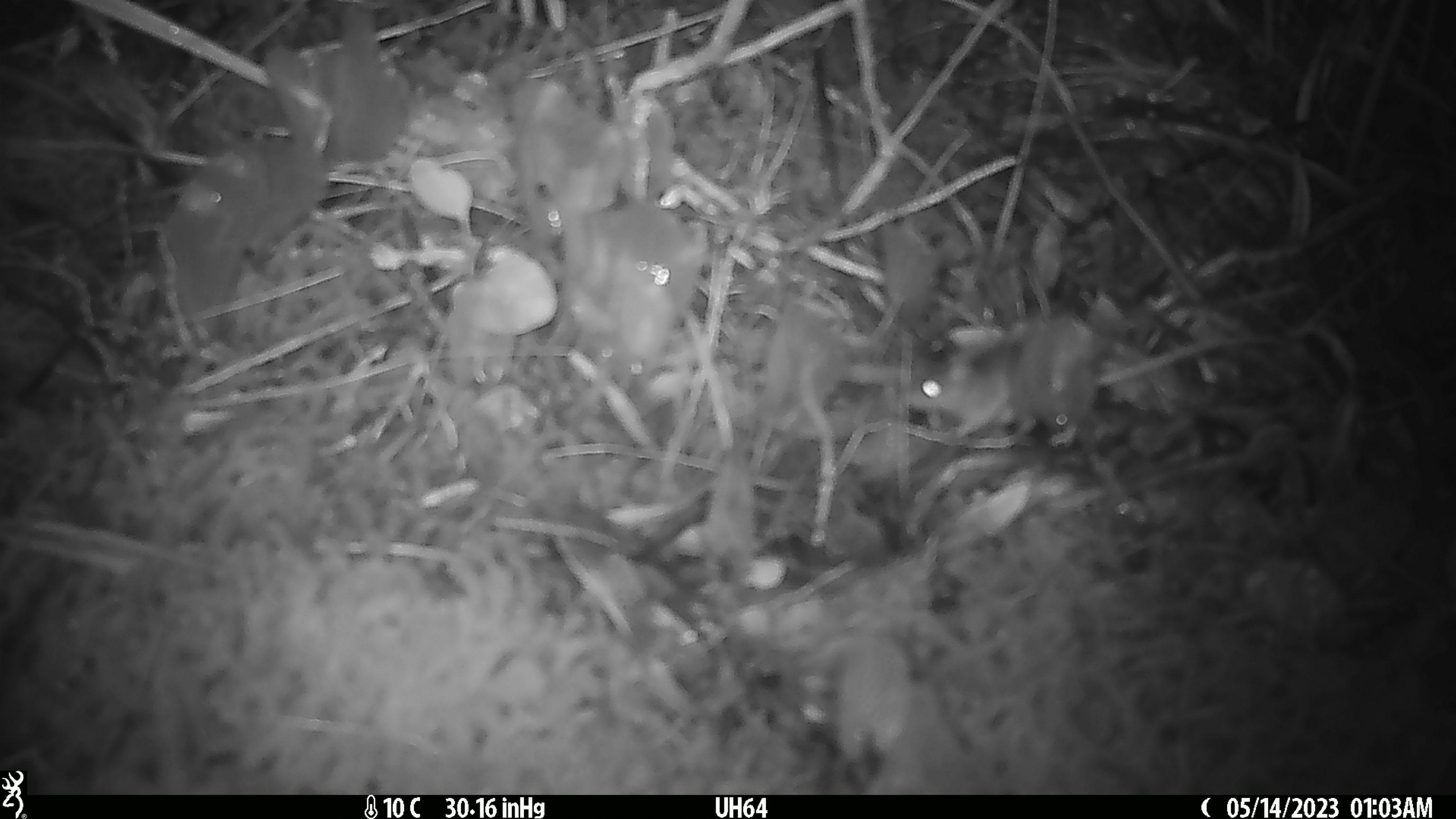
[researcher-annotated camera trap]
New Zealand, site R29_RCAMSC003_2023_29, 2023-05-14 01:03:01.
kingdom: Animalia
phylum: Chordata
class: Mammalia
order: Rodentia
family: Muridae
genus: Mus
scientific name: Mus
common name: mouse